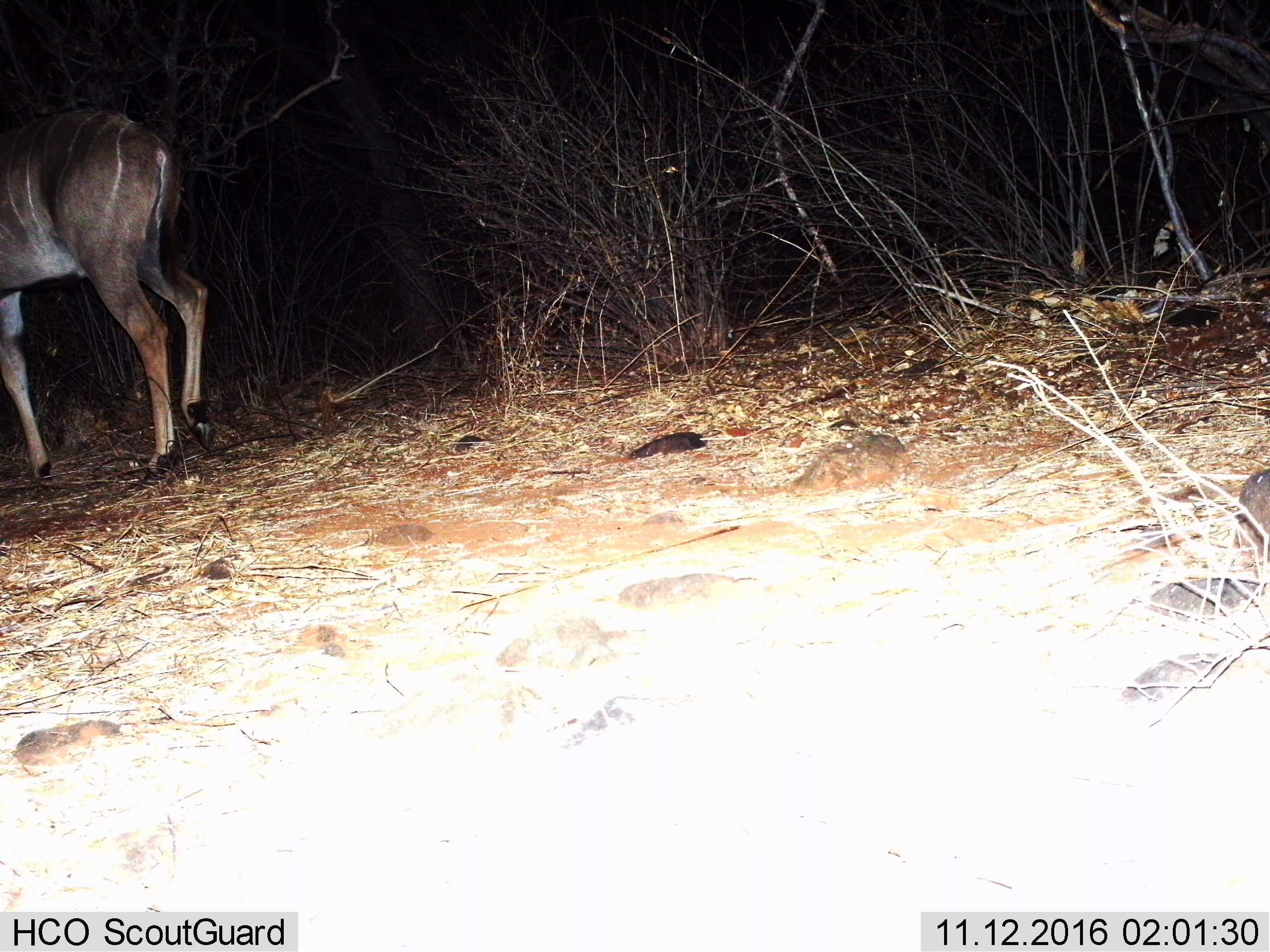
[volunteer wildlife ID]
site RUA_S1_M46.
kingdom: Animalia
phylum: Chordata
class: Mammalia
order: Artiodactyla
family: Bovidae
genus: Tragelaphus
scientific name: Tragelaphus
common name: kudu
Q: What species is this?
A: Kudu (Tragelaphus).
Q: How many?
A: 1.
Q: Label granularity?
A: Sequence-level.